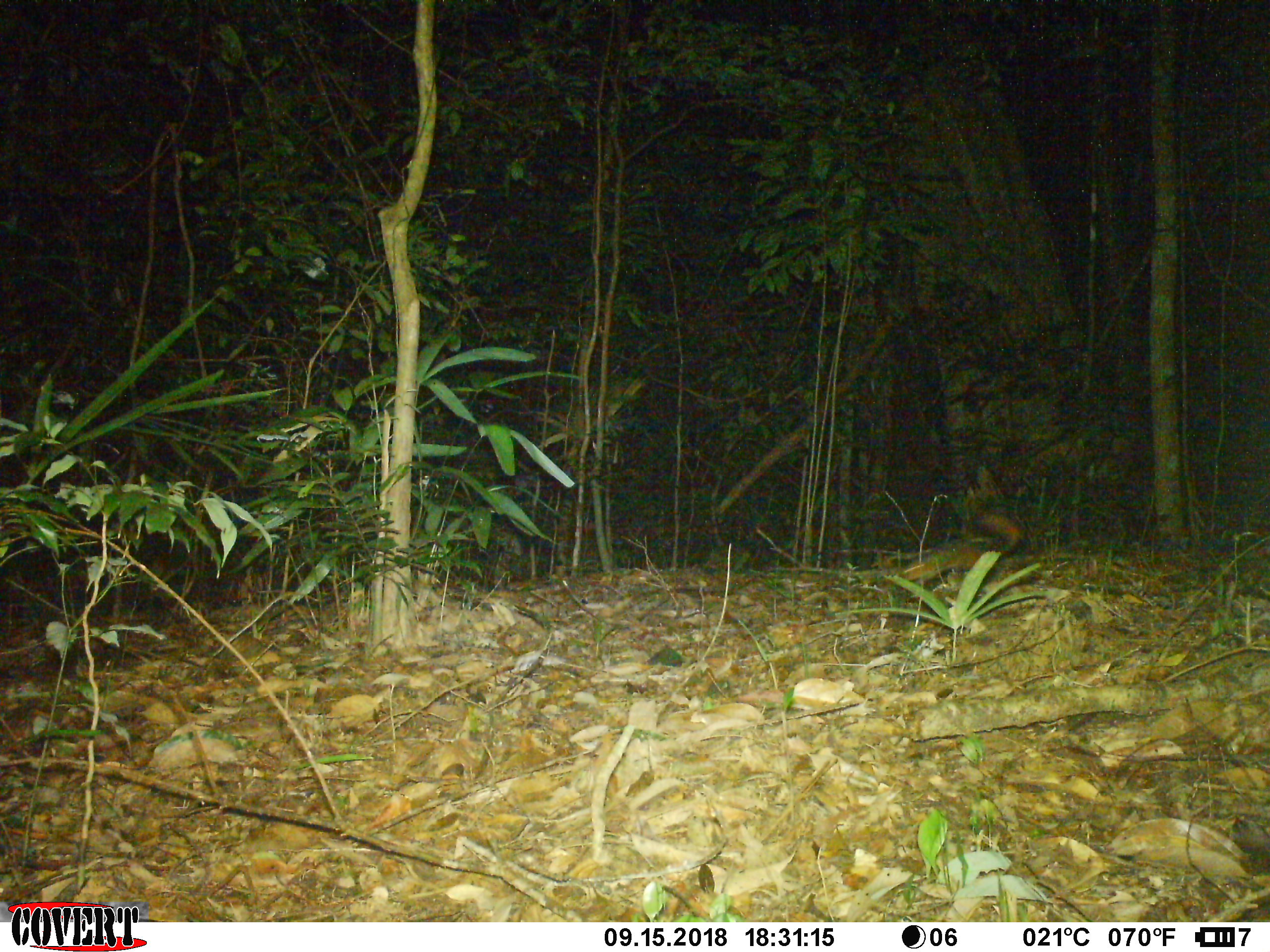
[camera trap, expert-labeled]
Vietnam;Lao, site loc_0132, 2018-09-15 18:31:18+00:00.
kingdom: Animalia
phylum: Chordata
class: Mammalia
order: Rodentia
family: Sciuridae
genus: Dremomys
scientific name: Dremomys rufigenis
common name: red-cheeked squirrel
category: red cheeked squirrel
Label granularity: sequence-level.